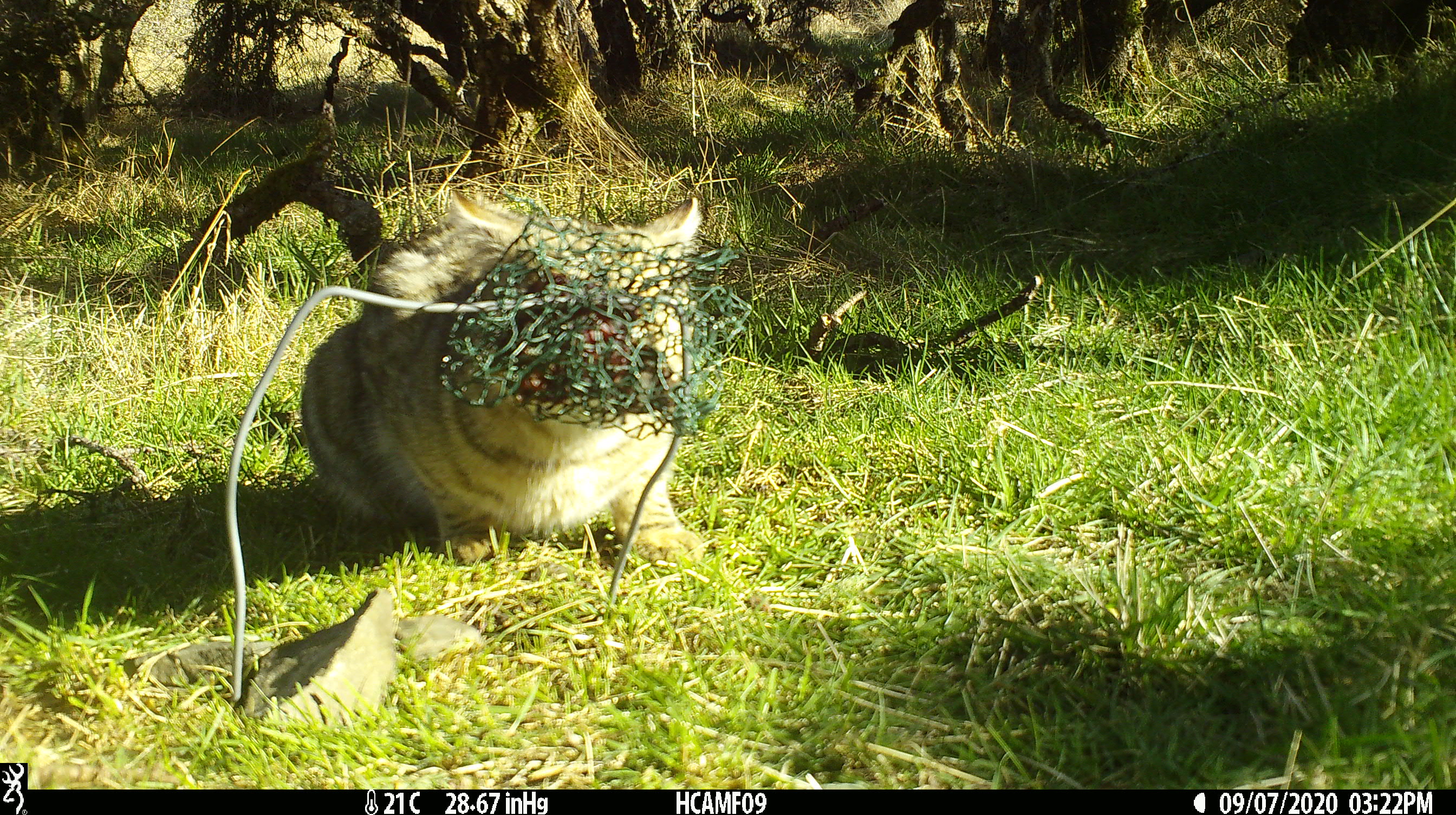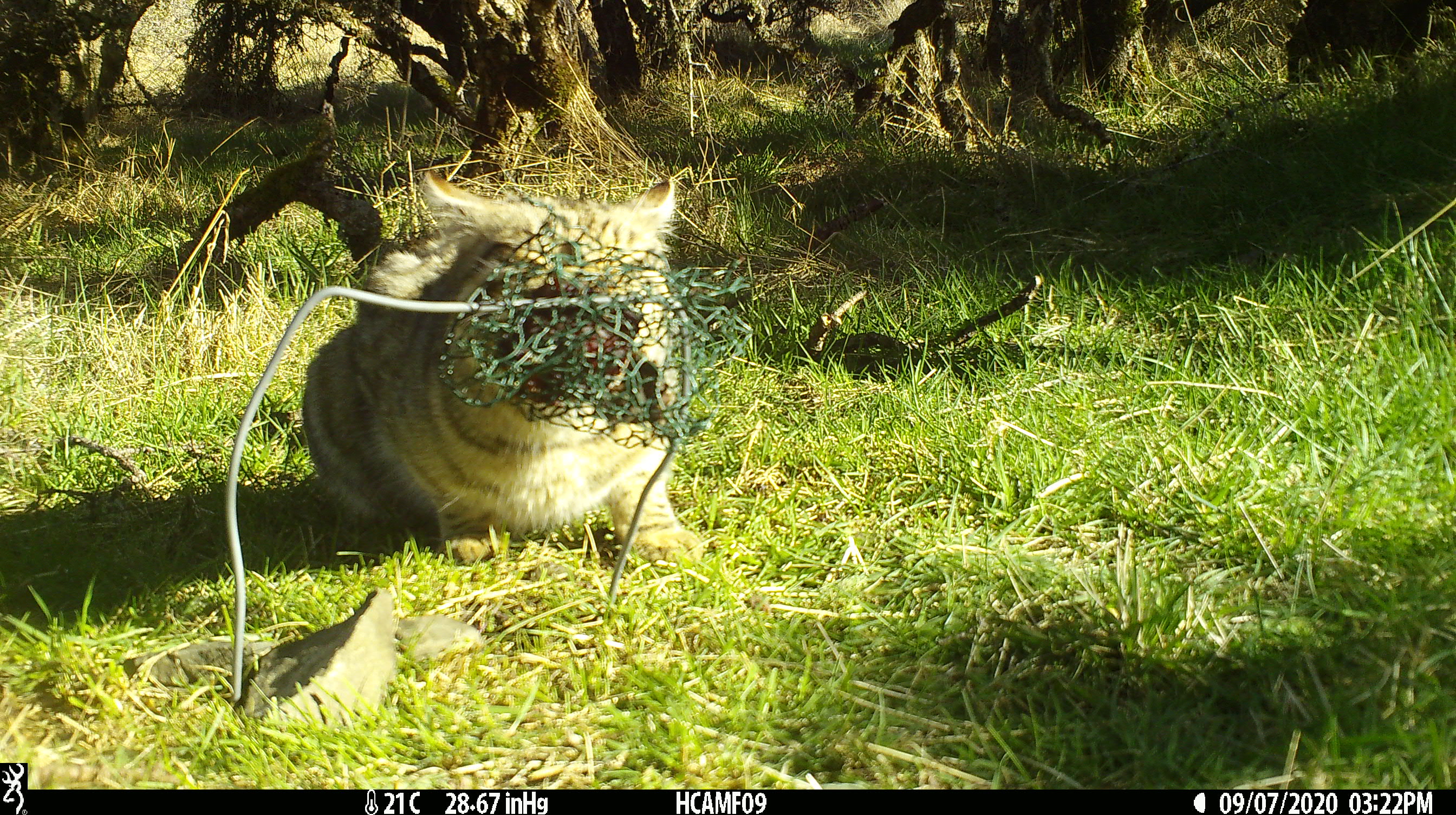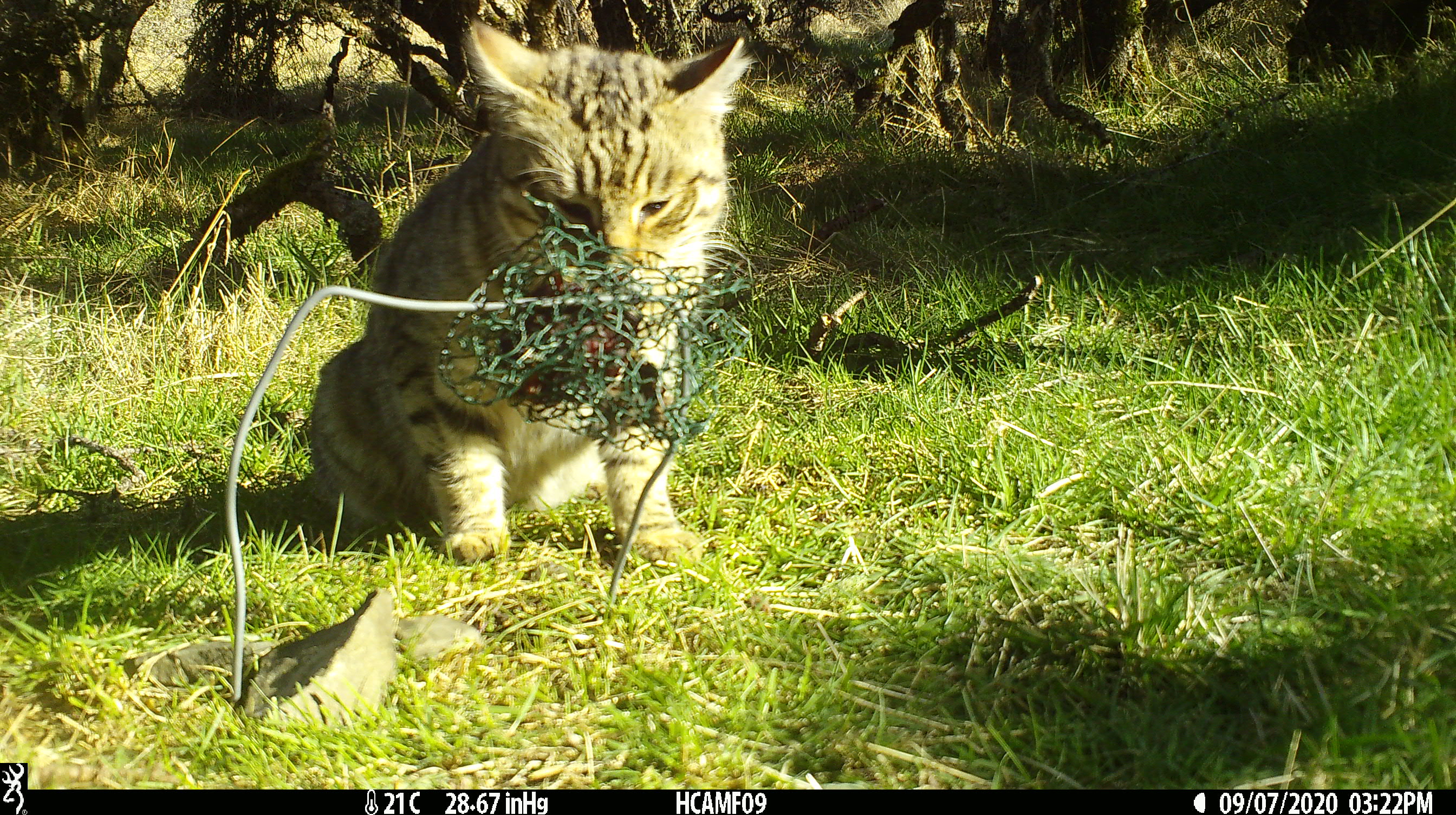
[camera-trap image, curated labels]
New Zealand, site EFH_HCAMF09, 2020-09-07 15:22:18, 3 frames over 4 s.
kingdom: Animalia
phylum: Chordata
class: Mammalia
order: Carnivora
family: Felidae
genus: Felis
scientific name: Felis catus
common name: domestic cat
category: cat